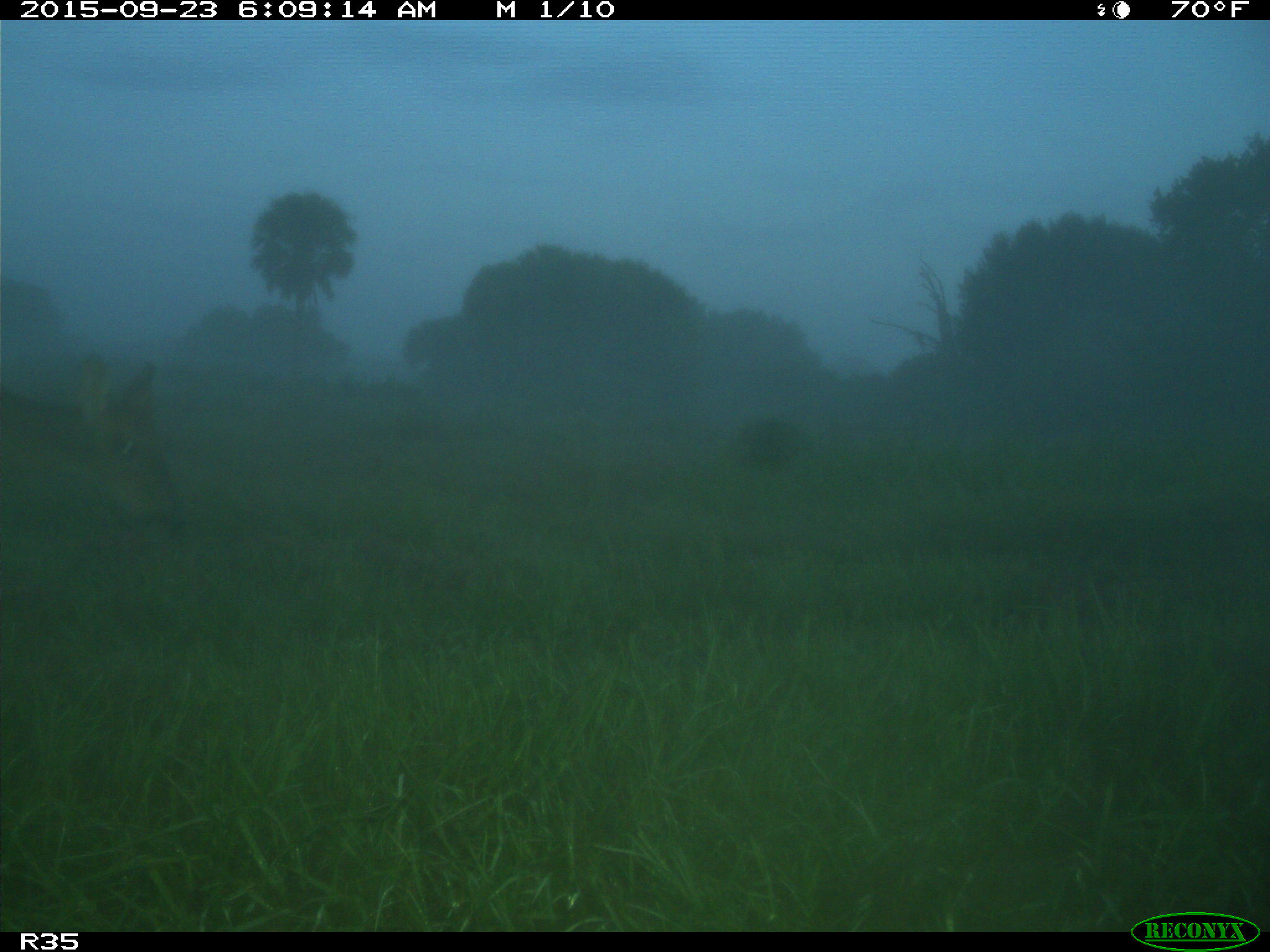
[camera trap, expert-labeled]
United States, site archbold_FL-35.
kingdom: Animalia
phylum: Chordata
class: Mammalia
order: Artiodactyla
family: Cervidae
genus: Odocoileus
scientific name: Odocoileus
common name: deer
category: unidentified deer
Unidentified deer (deer) (Odocoileus).